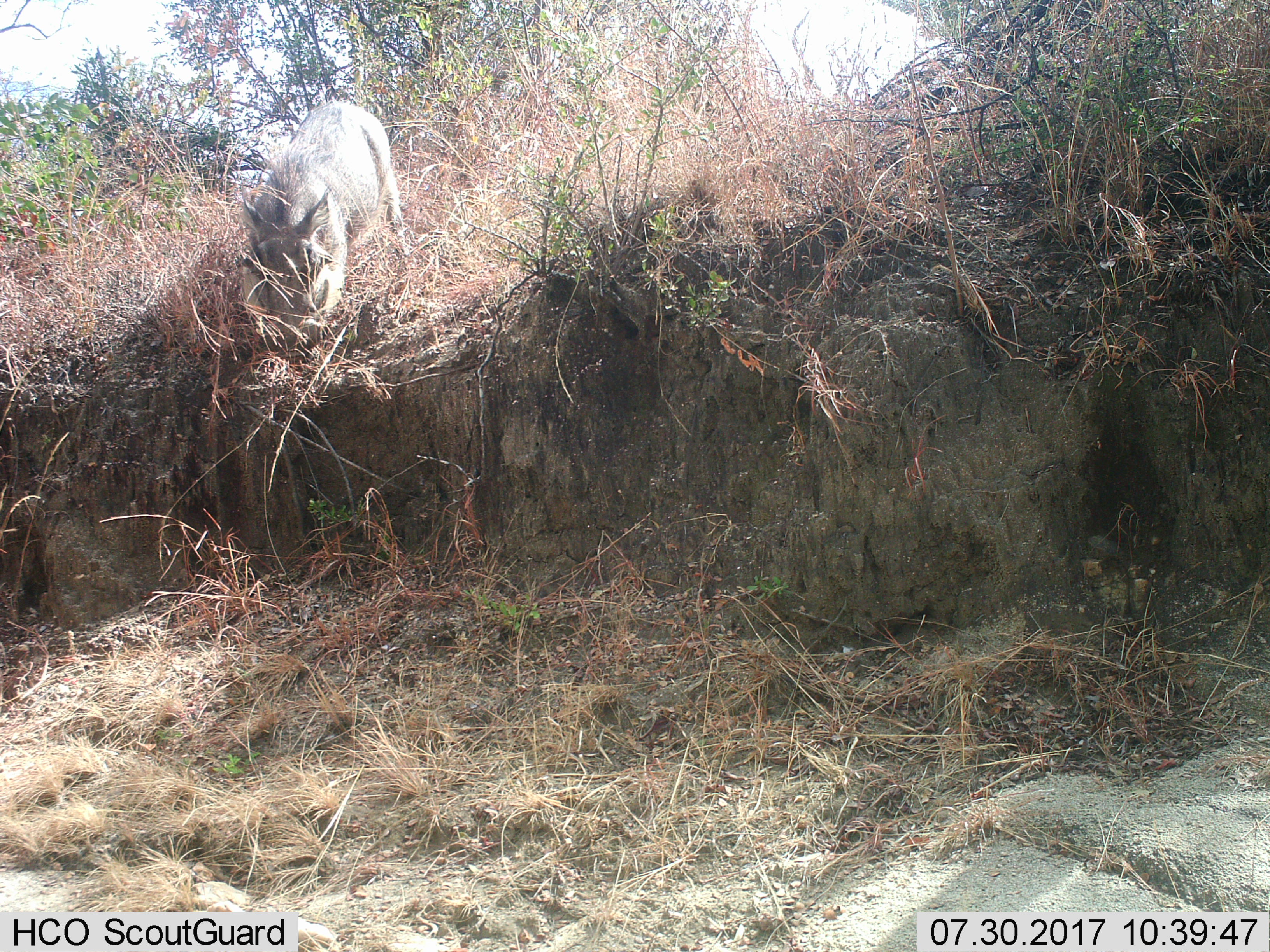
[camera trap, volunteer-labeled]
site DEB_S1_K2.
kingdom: Animalia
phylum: Chordata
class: Mammalia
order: Artiodactyla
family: Suidae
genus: Phacochoerus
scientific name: Phacochoerus africanus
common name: warthog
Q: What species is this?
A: Warthog (Phacochoerus africanus).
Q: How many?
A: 1.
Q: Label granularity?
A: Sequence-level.